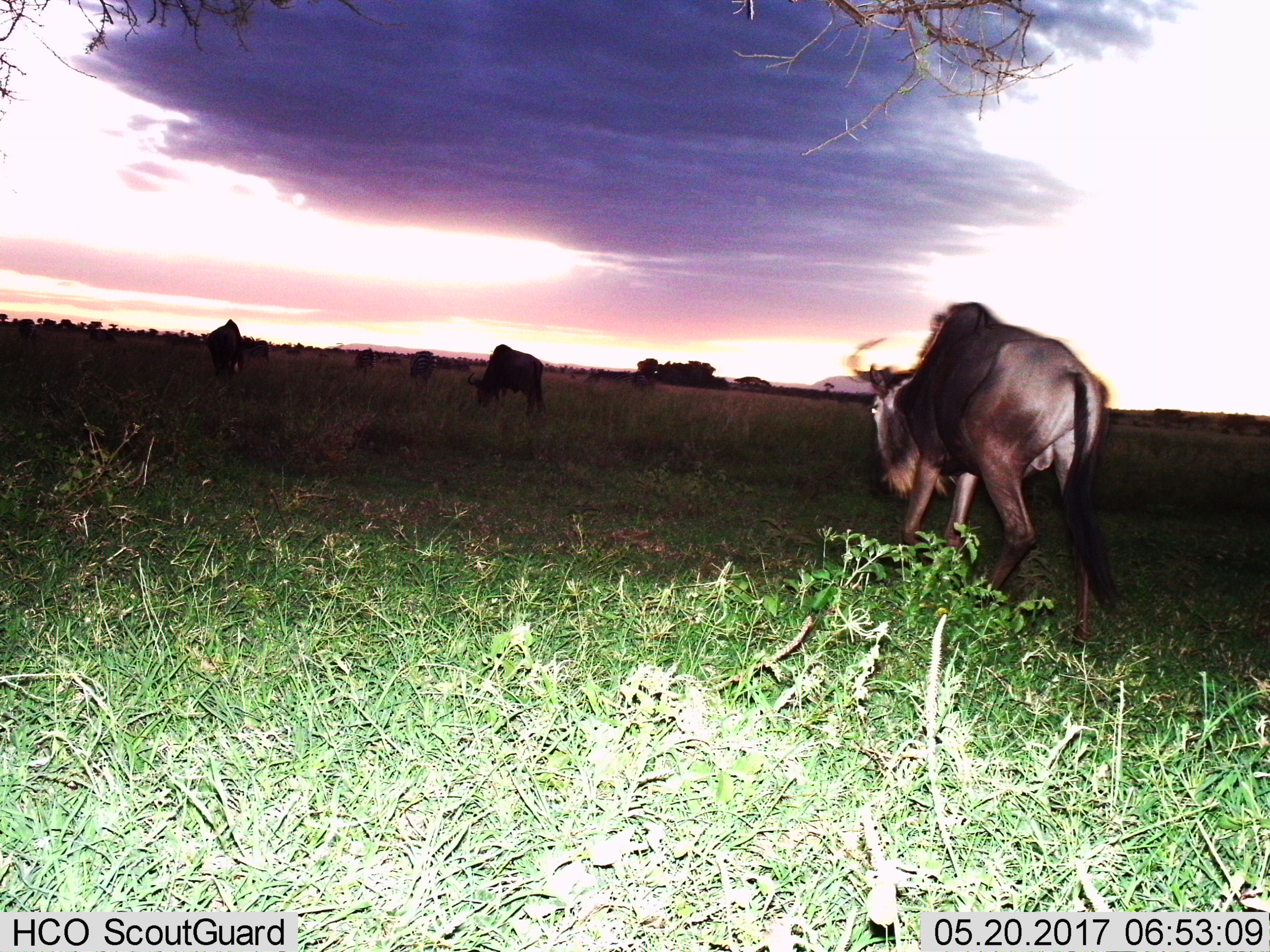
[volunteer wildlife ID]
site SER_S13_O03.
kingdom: Animalia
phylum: Chordata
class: Mammalia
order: Artiodactyla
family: Bovidae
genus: Connochaetes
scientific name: Connochaetes taurinus taurinus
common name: blue wildebeest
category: wildebeestblue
Wildebeestblue (blue wildebeest) (Connochaetes taurinus taurinus), count 7. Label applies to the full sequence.